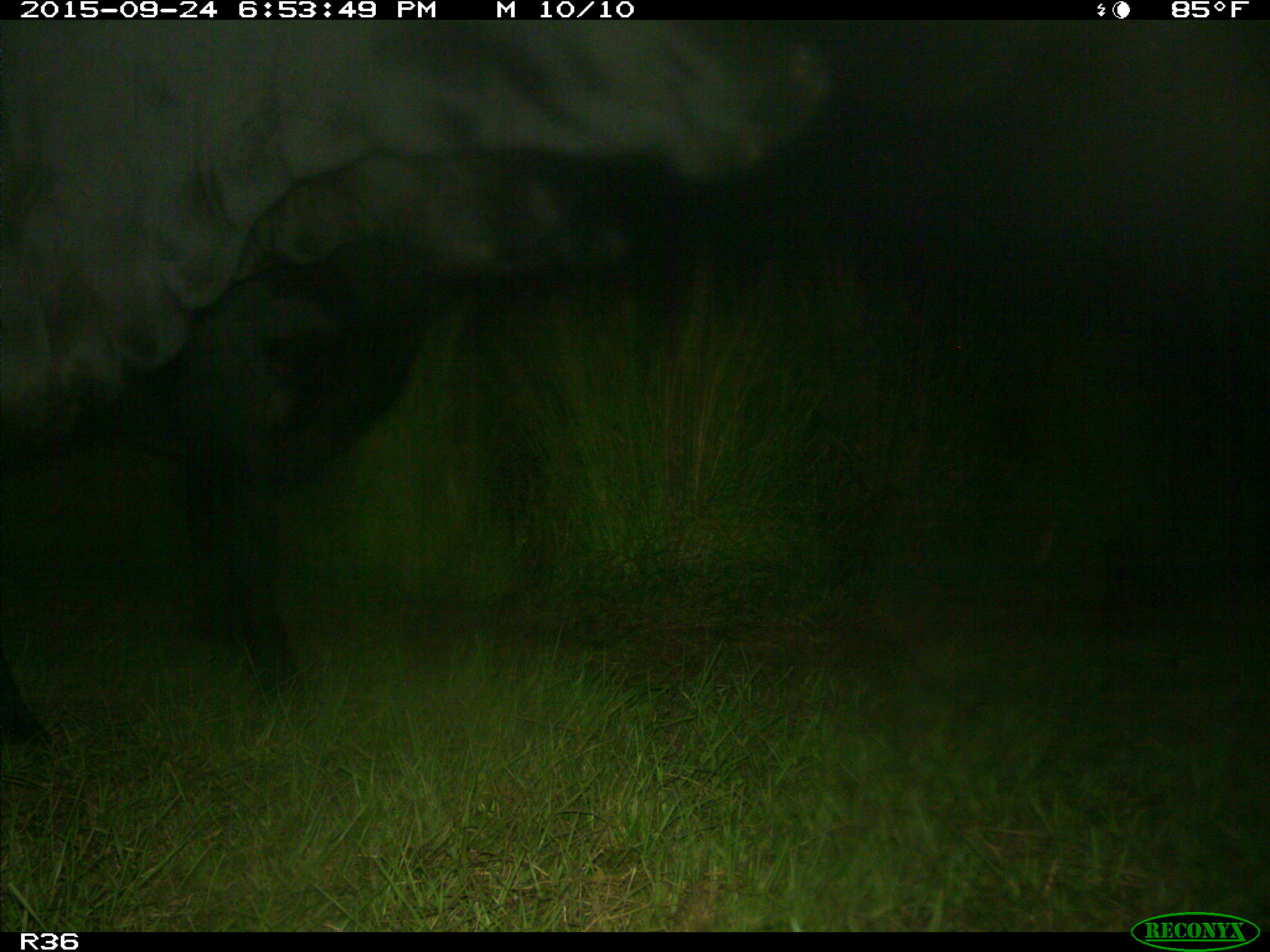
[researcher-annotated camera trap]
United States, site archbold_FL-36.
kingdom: Animalia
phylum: Chordata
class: Mammalia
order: Artiodactyla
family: Bovidae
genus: Bos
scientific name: Bos taurus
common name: domestic cow